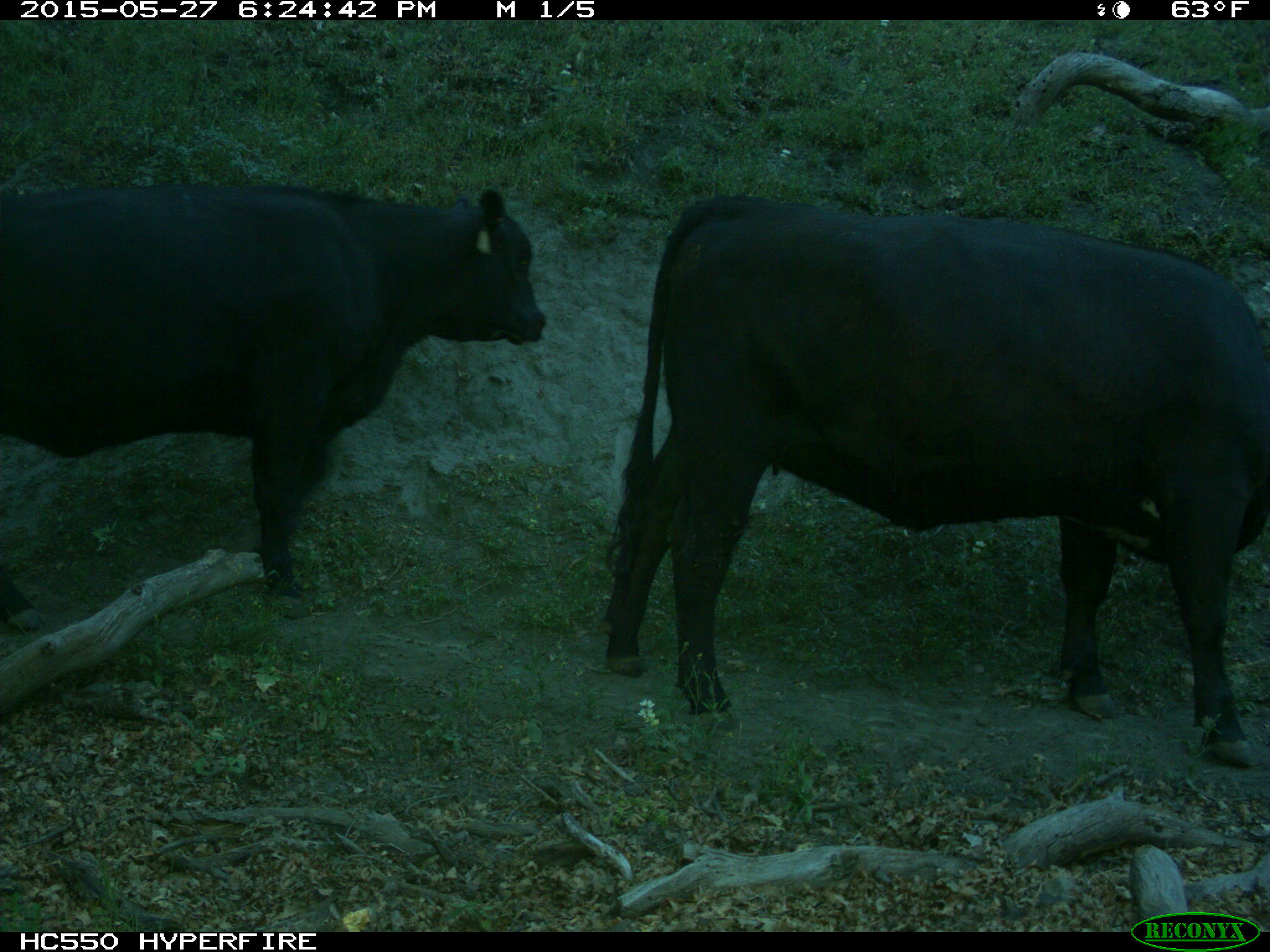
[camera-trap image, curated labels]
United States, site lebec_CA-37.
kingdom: Animalia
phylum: Chordata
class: Mammalia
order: Artiodactyla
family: Bovidae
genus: Bos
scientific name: Bos taurus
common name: domestic cow